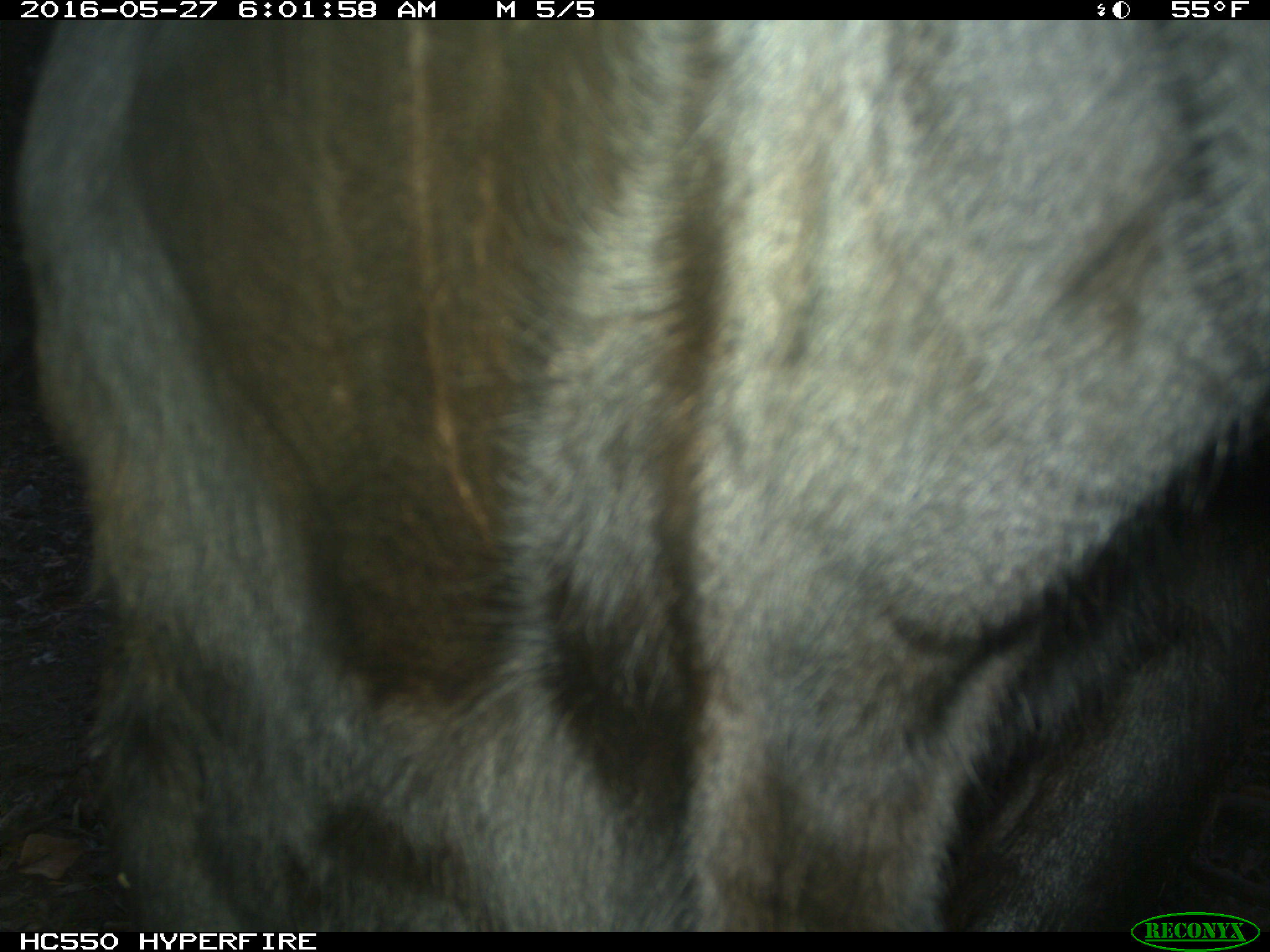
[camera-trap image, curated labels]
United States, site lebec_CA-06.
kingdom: Animalia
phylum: Chordata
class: Mammalia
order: Artiodactyla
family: Bovidae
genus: Bos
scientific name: Bos taurus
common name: domestic cow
Bos taurus (domestic cow).